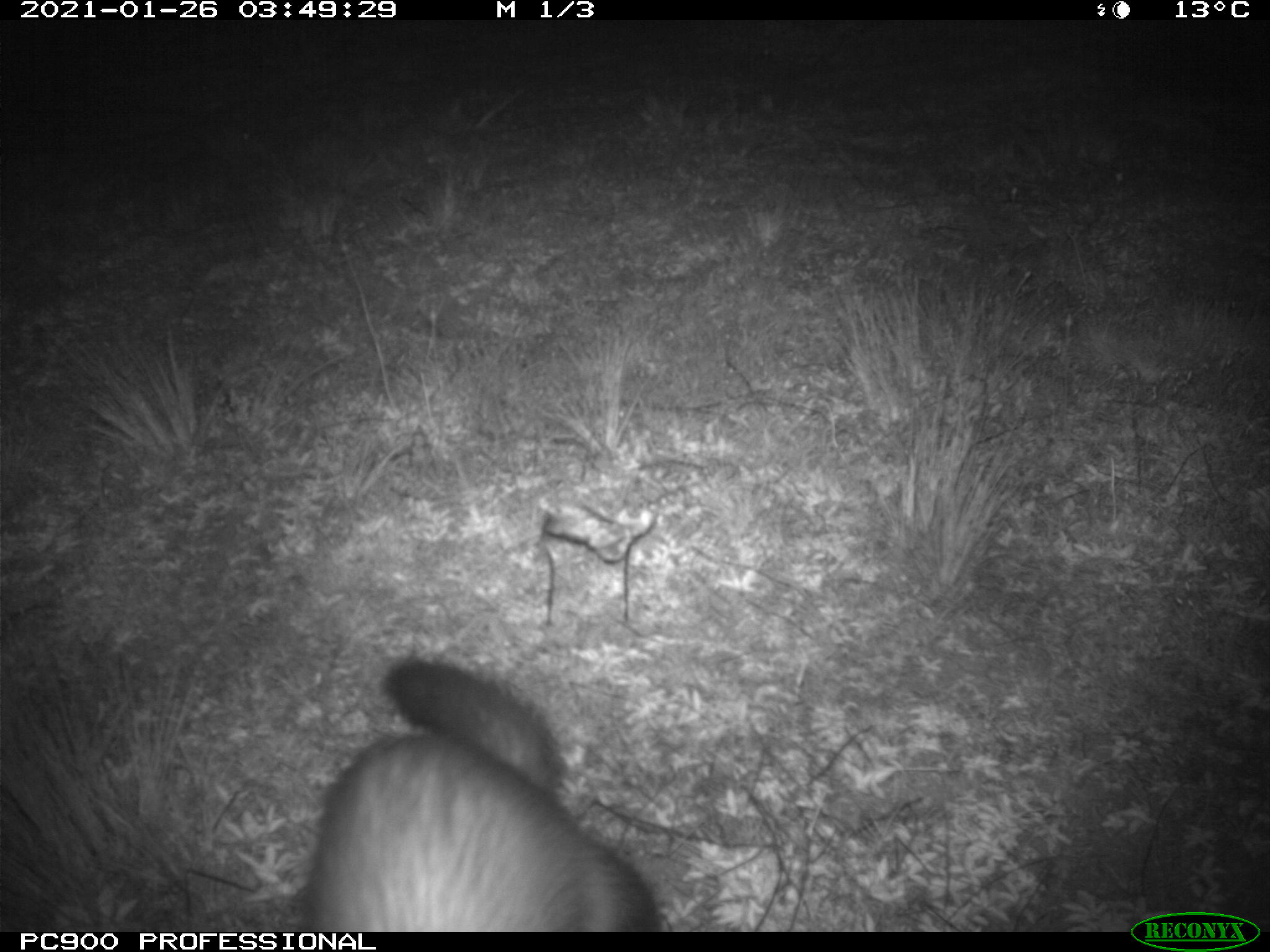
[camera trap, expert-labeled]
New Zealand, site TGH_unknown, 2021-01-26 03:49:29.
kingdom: Animalia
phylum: Chordata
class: Mammalia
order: Carnivora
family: Mustelidae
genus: Mustela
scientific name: Mustela furo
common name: ferret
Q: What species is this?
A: Ferret (Mustela furo).